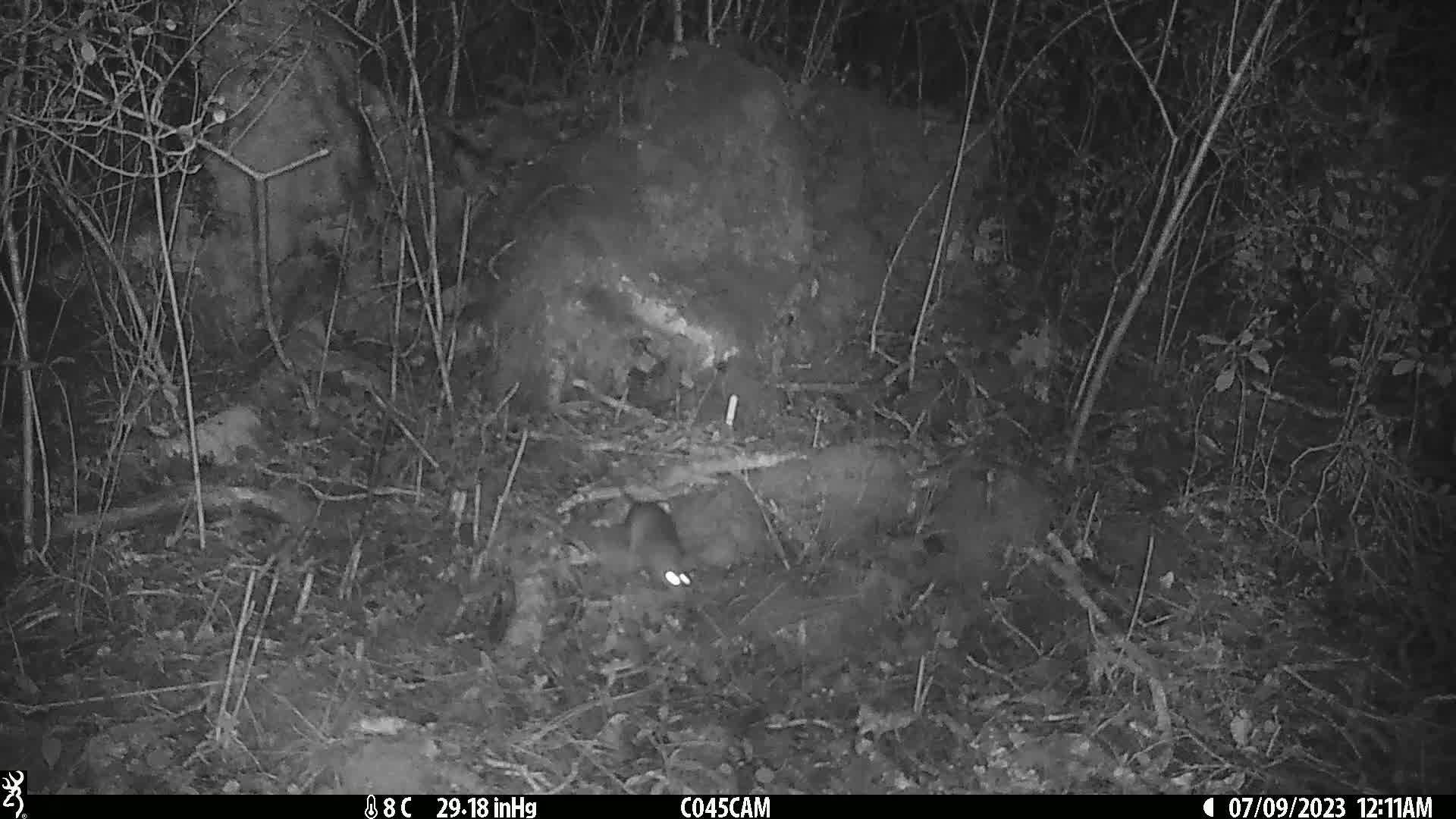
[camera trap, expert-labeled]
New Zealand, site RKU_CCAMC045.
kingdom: Animalia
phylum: Chordata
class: Mammalia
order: Rodentia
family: Muridae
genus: Rattus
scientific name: Rattus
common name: rat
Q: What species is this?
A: Rat (Rattus).